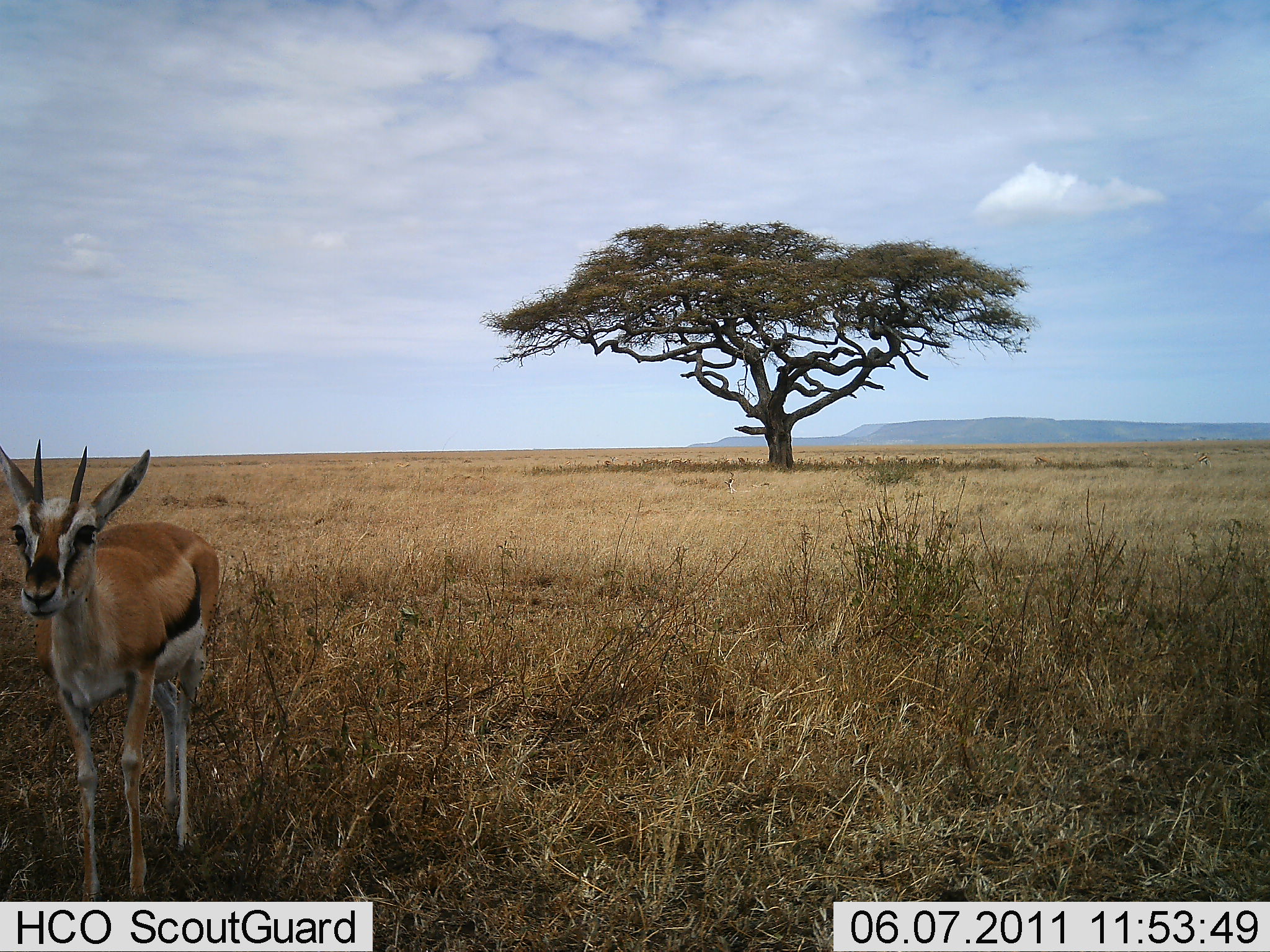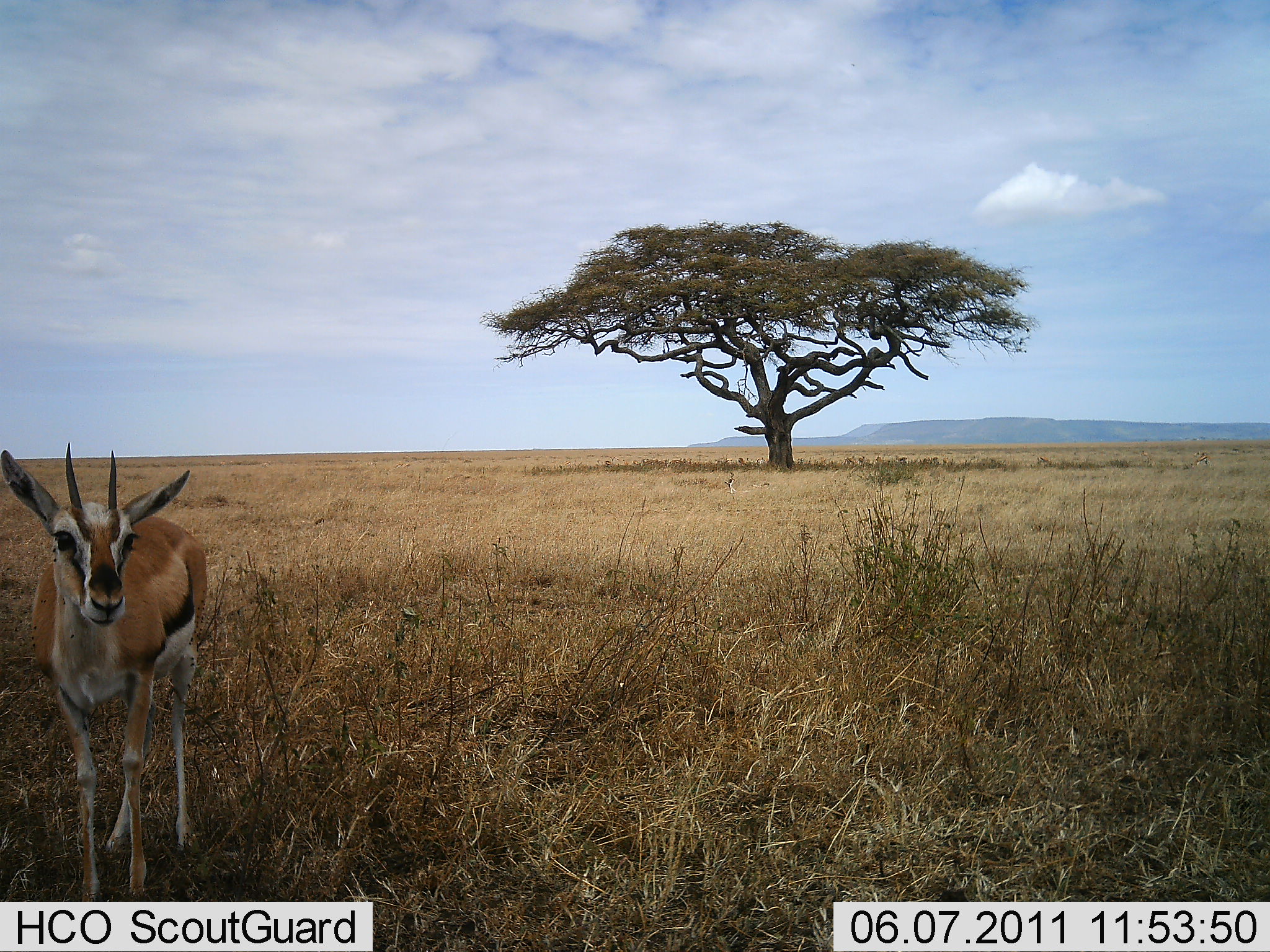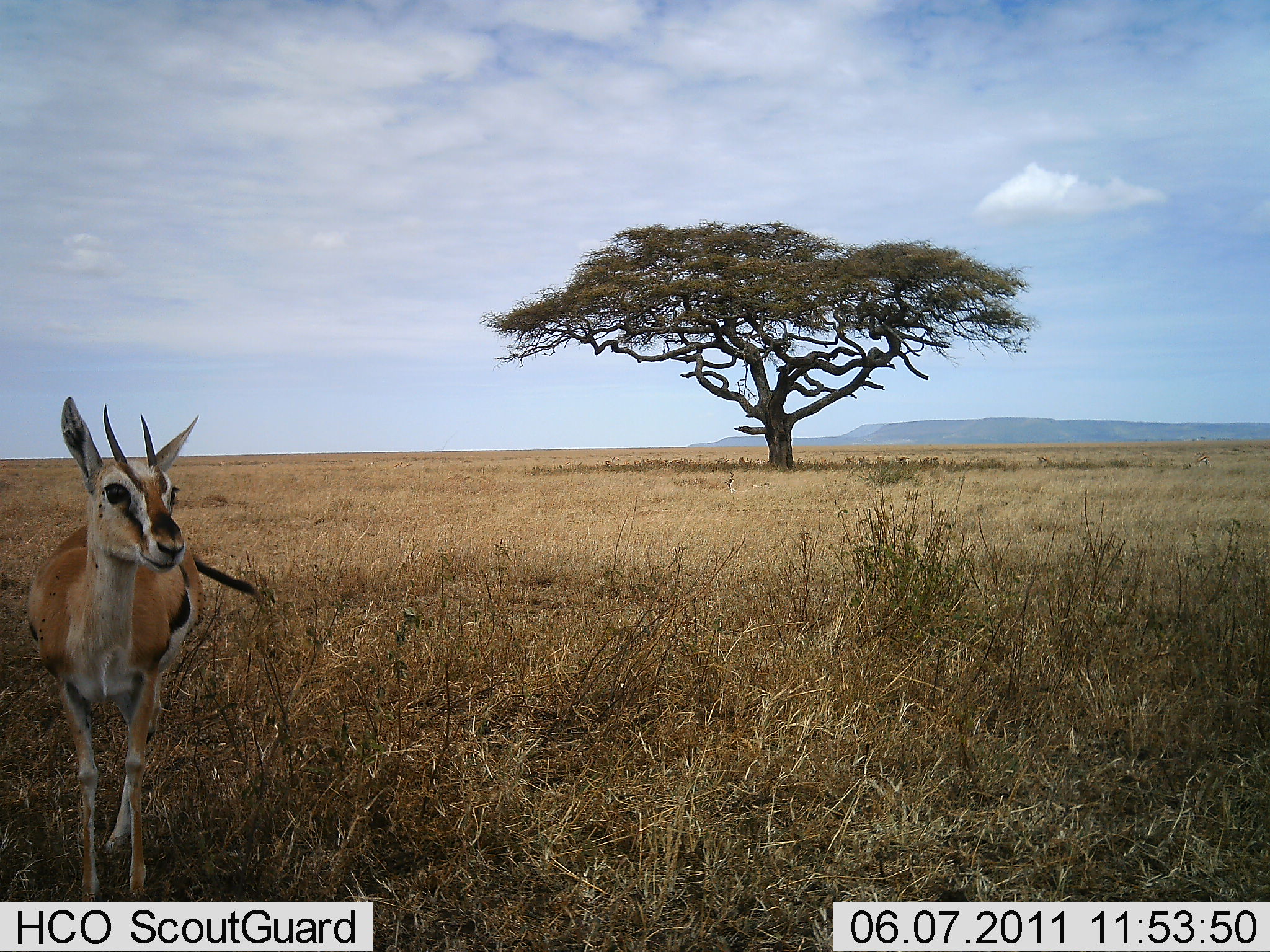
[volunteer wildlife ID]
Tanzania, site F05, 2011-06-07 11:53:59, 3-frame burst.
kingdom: Animalia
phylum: Chordata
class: Mammalia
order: Artiodactyla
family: Bovidae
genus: Eudorcas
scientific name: Eudorcas thomsonii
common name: thomson's gazelle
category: gazellethomsons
Gazellethomsons (thomson's gazelle) (Eudorcas thomsonii), count 1. Behavior (volunteer vote fractions): standing 100%, resting 0%, moving 0%, interacting 0%. Young present (vote fraction): 7%. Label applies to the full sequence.